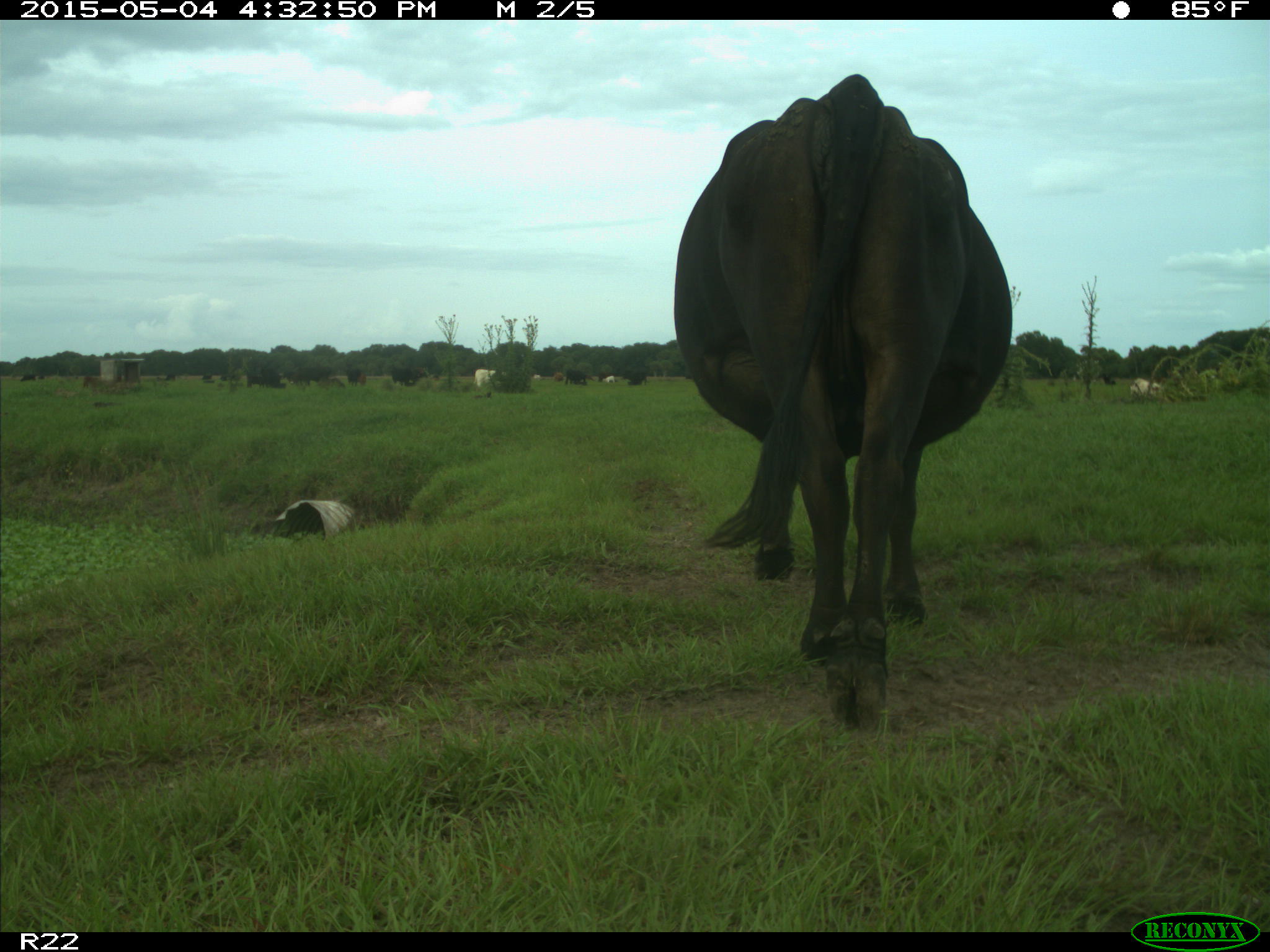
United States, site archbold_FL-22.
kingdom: Animalia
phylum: Chordata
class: Mammalia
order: Artiodactyla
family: Bovidae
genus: Bos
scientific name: Bos taurus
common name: domestic cow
Bos taurus (domestic cow).